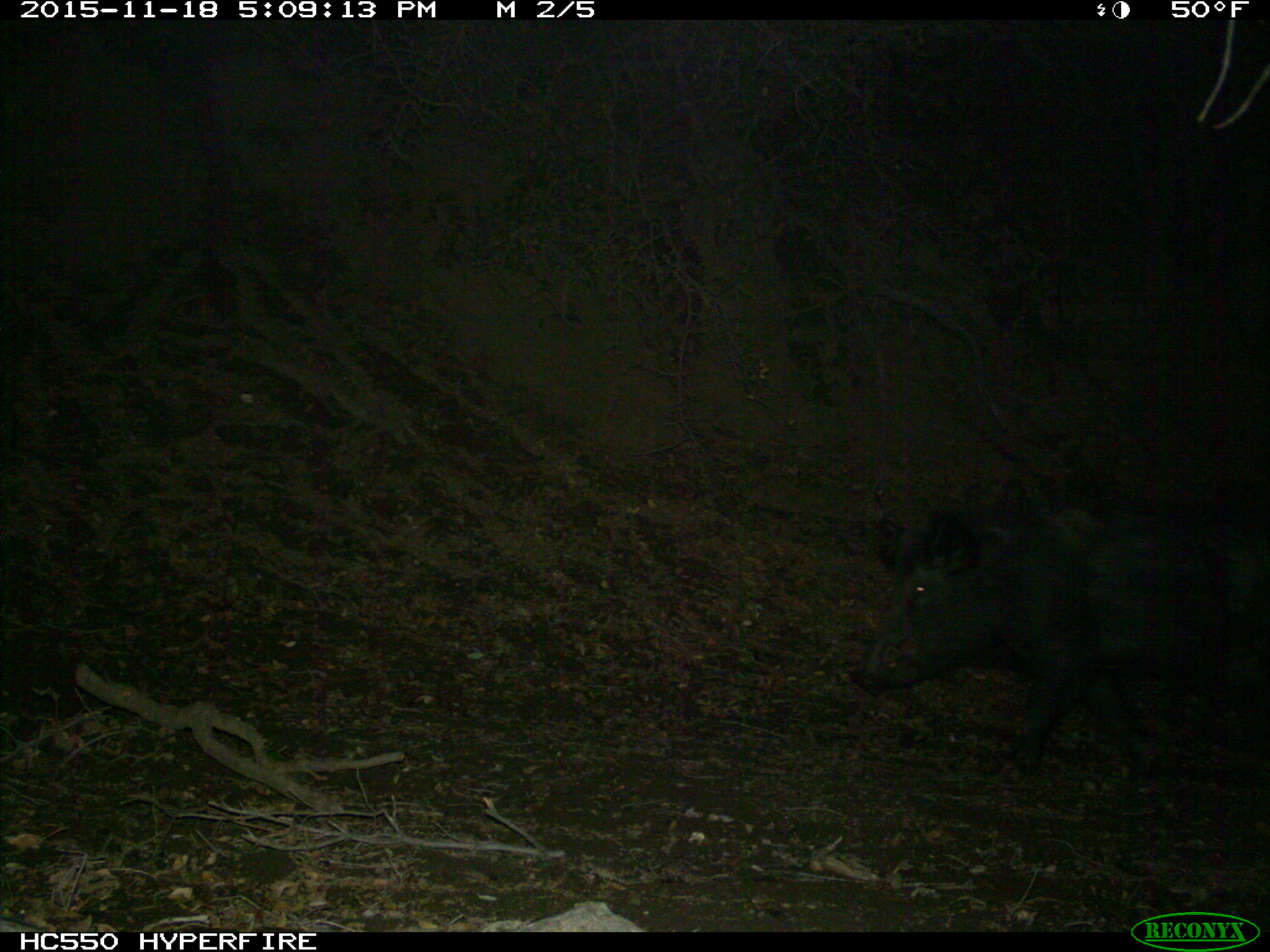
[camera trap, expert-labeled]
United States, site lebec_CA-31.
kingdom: Animalia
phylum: Chordata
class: Mammalia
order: Artiodactyla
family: Suidae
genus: Sus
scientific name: Sus scrofa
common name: wild boar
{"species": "Sus scrofa (wild boar)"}